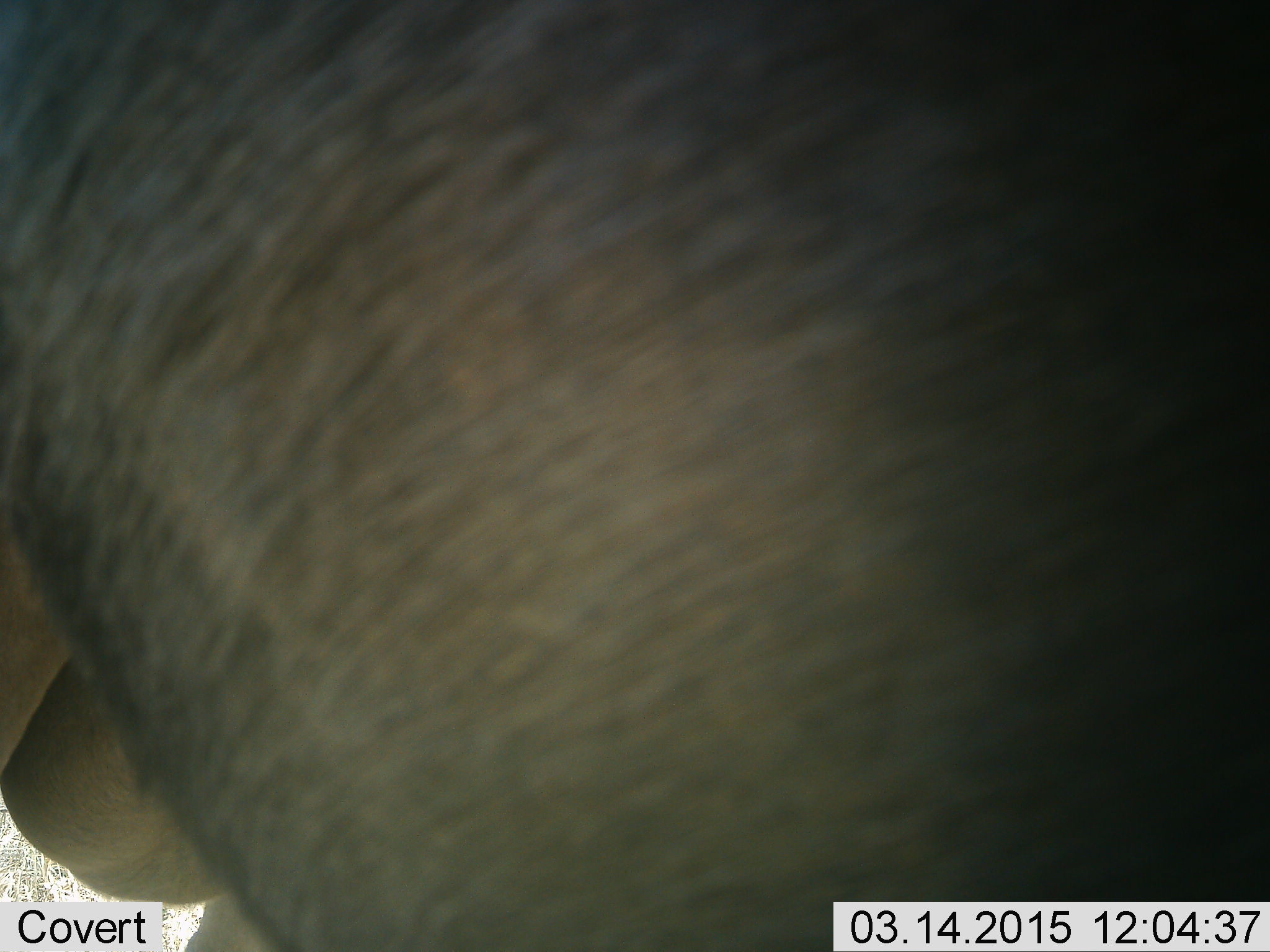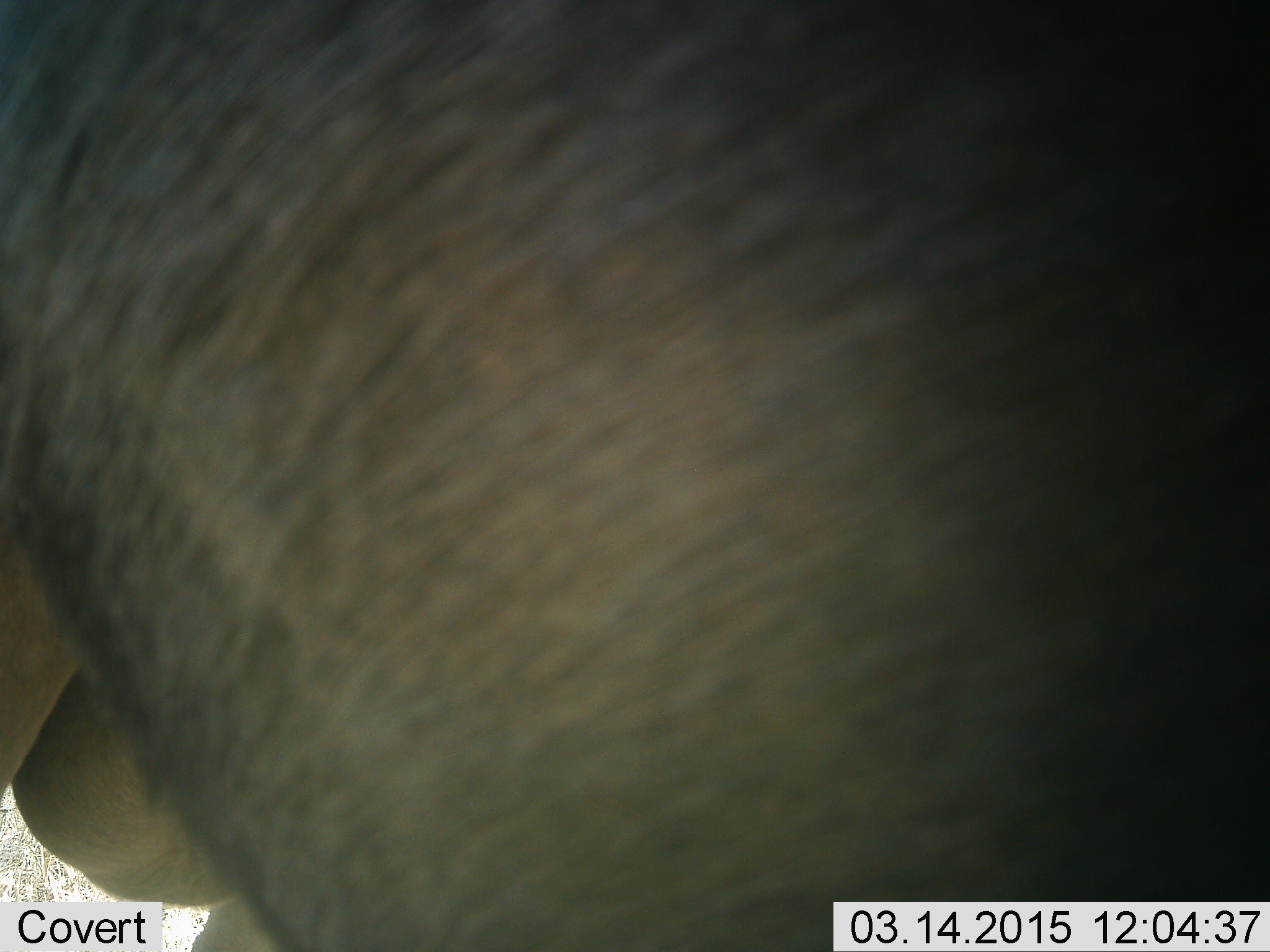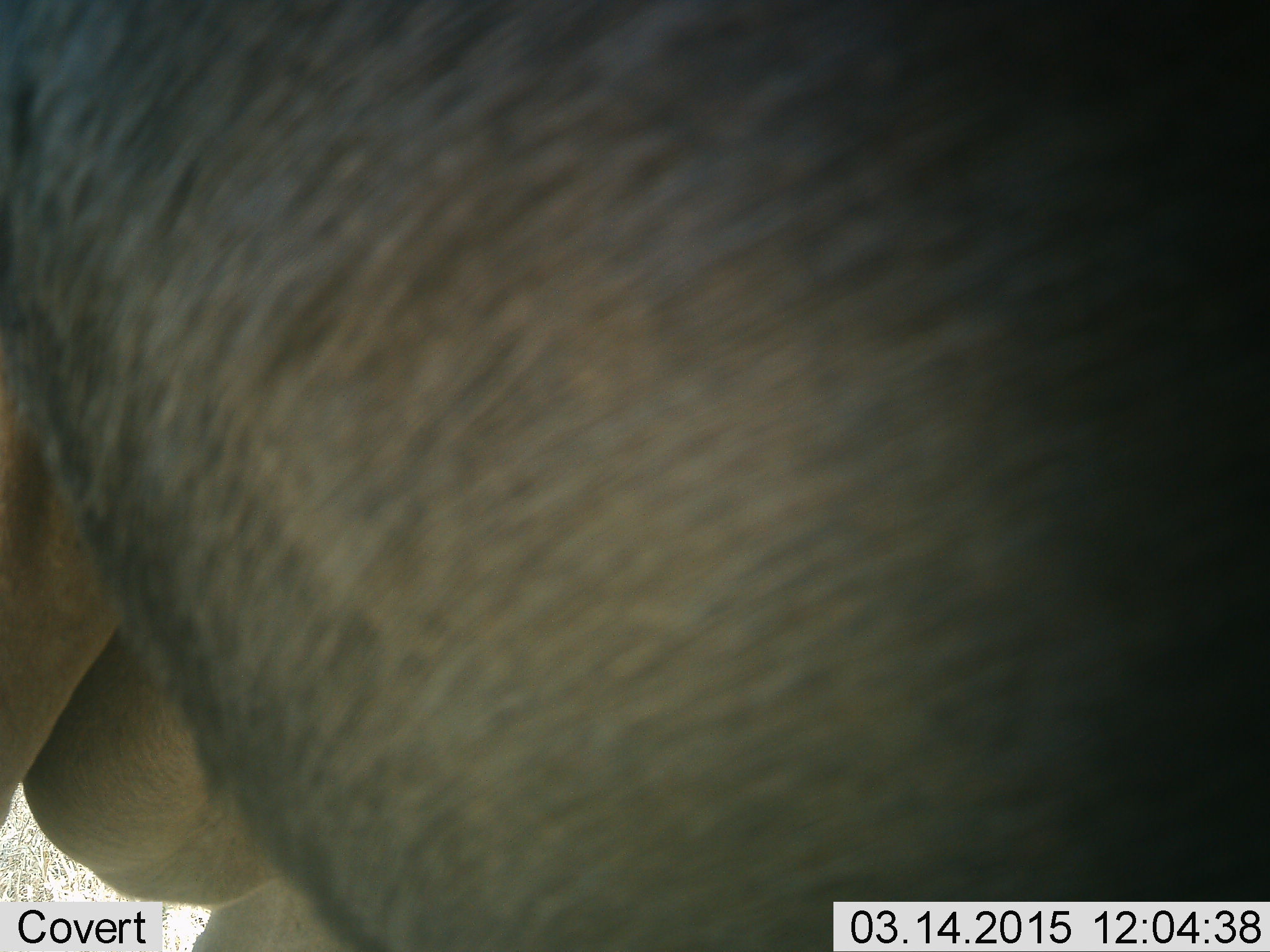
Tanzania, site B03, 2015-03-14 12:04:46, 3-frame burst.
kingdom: Animalia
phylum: Chordata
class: Mammalia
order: Artiodactyla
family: Bovidae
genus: Connochaetes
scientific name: Connochaetes taurinus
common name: blue wildebeest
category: wildebeest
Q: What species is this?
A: Wildebeest (blue wildebeest) (Connochaetes taurinus).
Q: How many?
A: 1.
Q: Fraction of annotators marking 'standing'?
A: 90%.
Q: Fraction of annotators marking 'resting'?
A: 0%.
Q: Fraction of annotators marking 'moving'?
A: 10%.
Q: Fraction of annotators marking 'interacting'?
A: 0%.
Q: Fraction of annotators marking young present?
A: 0%.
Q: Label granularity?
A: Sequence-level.